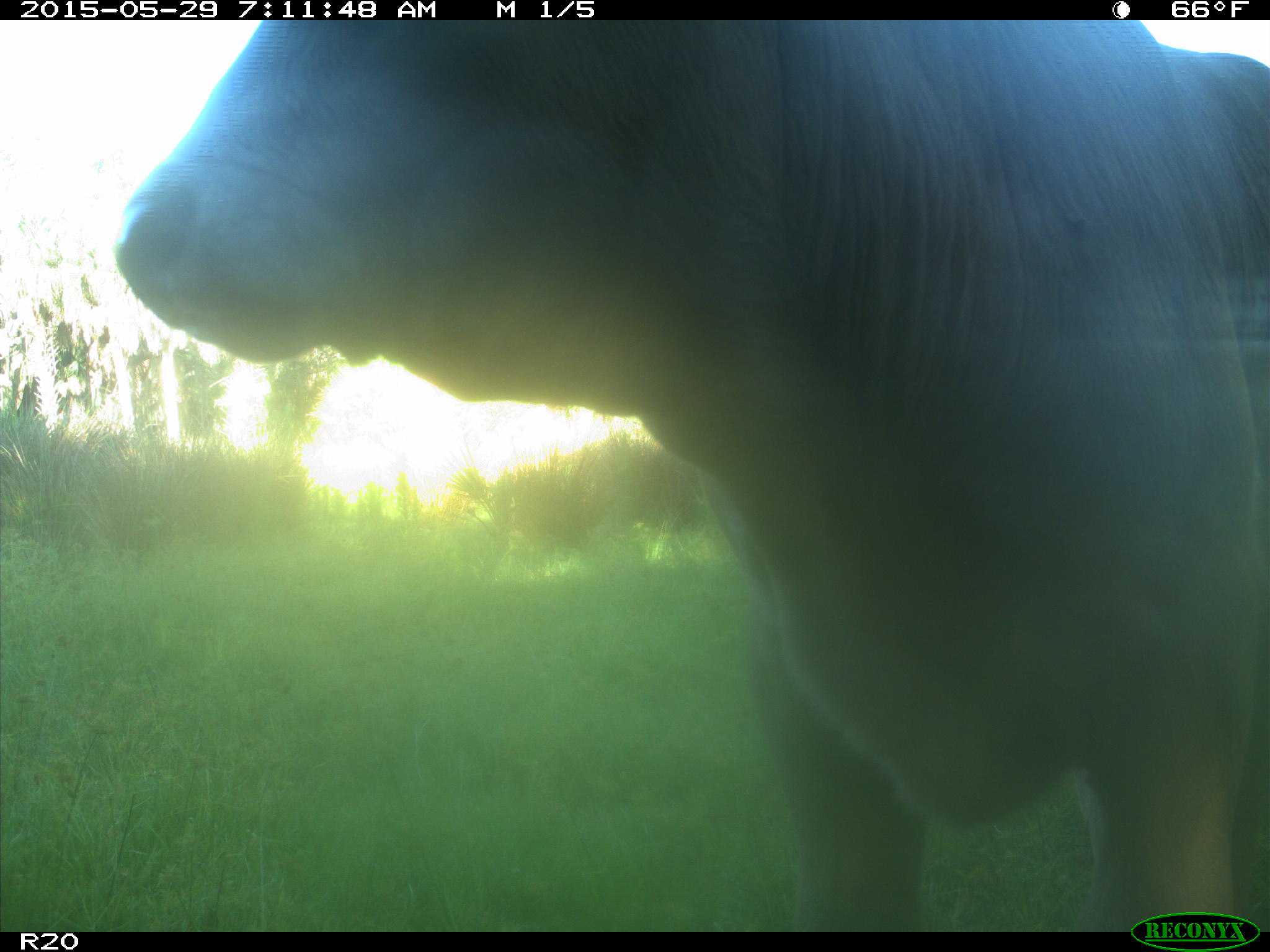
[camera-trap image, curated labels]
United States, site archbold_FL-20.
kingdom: Animalia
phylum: Chordata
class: Mammalia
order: Artiodactyla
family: Bovidae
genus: Bos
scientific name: Bos taurus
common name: domestic cow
Bos taurus (domestic cow).